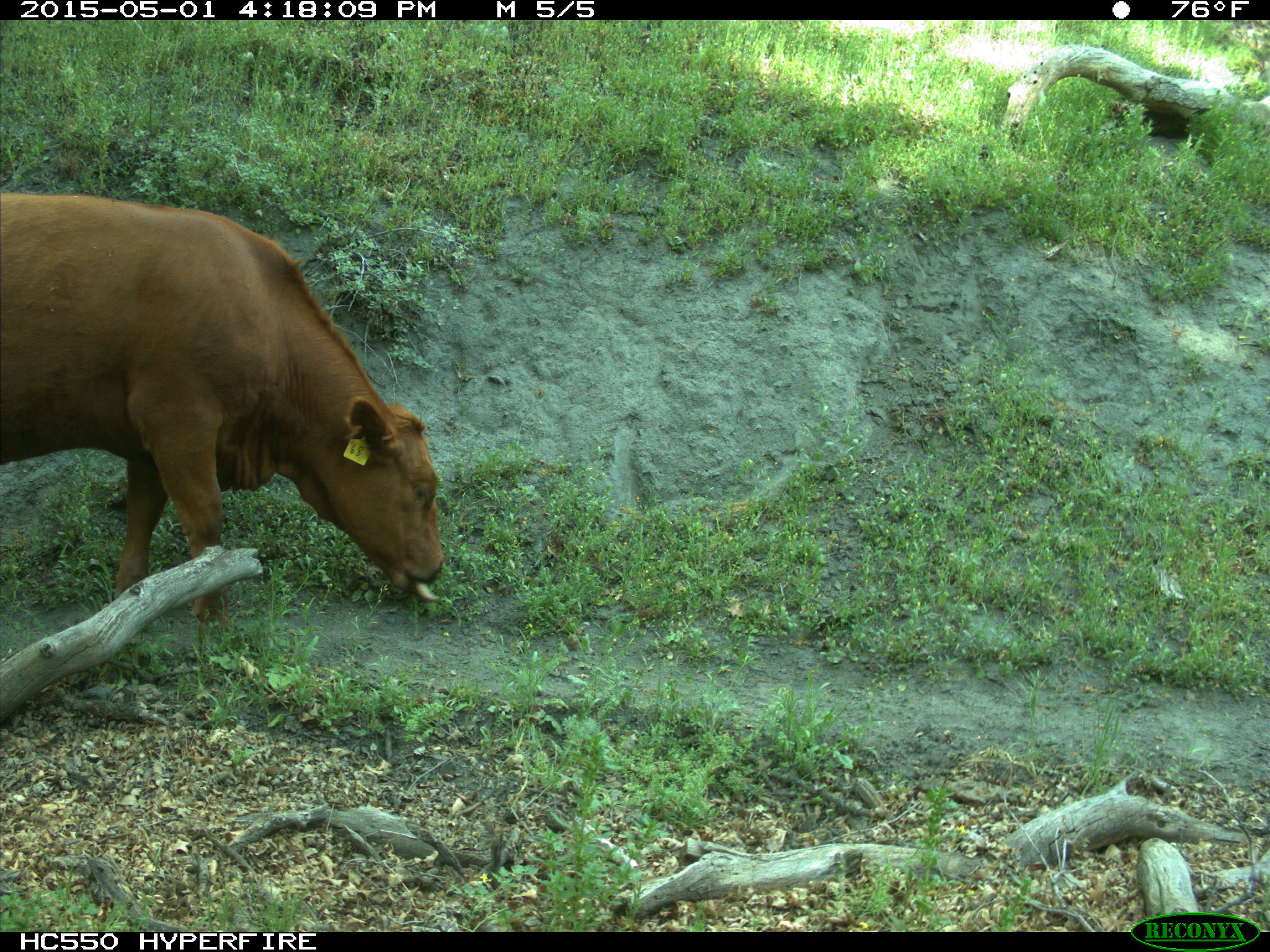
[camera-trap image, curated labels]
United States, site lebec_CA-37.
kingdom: Animalia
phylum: Chordata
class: Mammalia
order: Artiodactyla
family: Bovidae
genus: Bos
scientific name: Bos taurus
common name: domestic cow